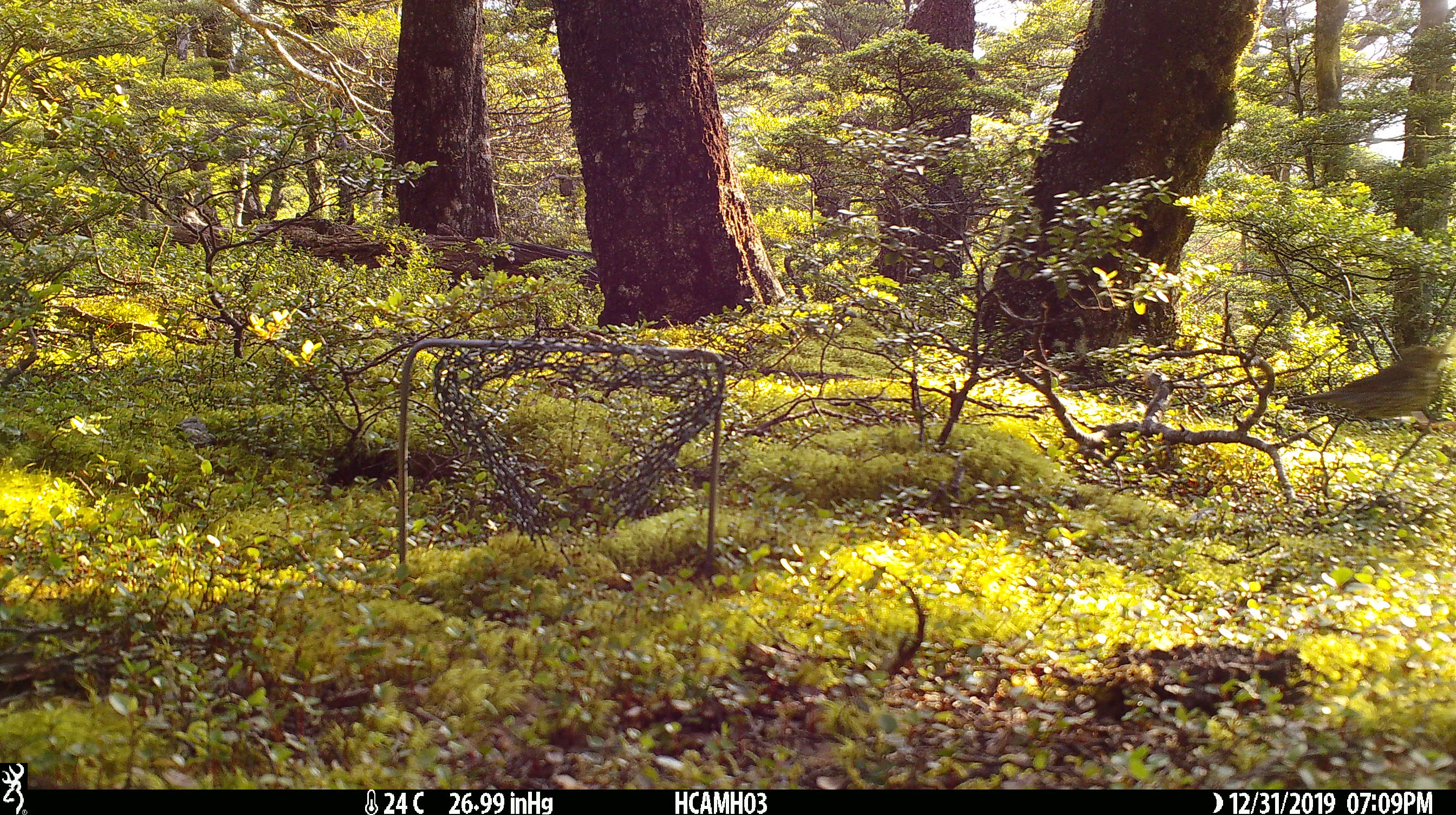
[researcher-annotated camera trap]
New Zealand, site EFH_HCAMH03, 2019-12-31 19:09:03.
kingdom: Animalia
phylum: Chordata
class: Aves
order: Passeriformes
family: Turdidae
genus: Turdus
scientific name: Turdus philomelos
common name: song thrush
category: thrush